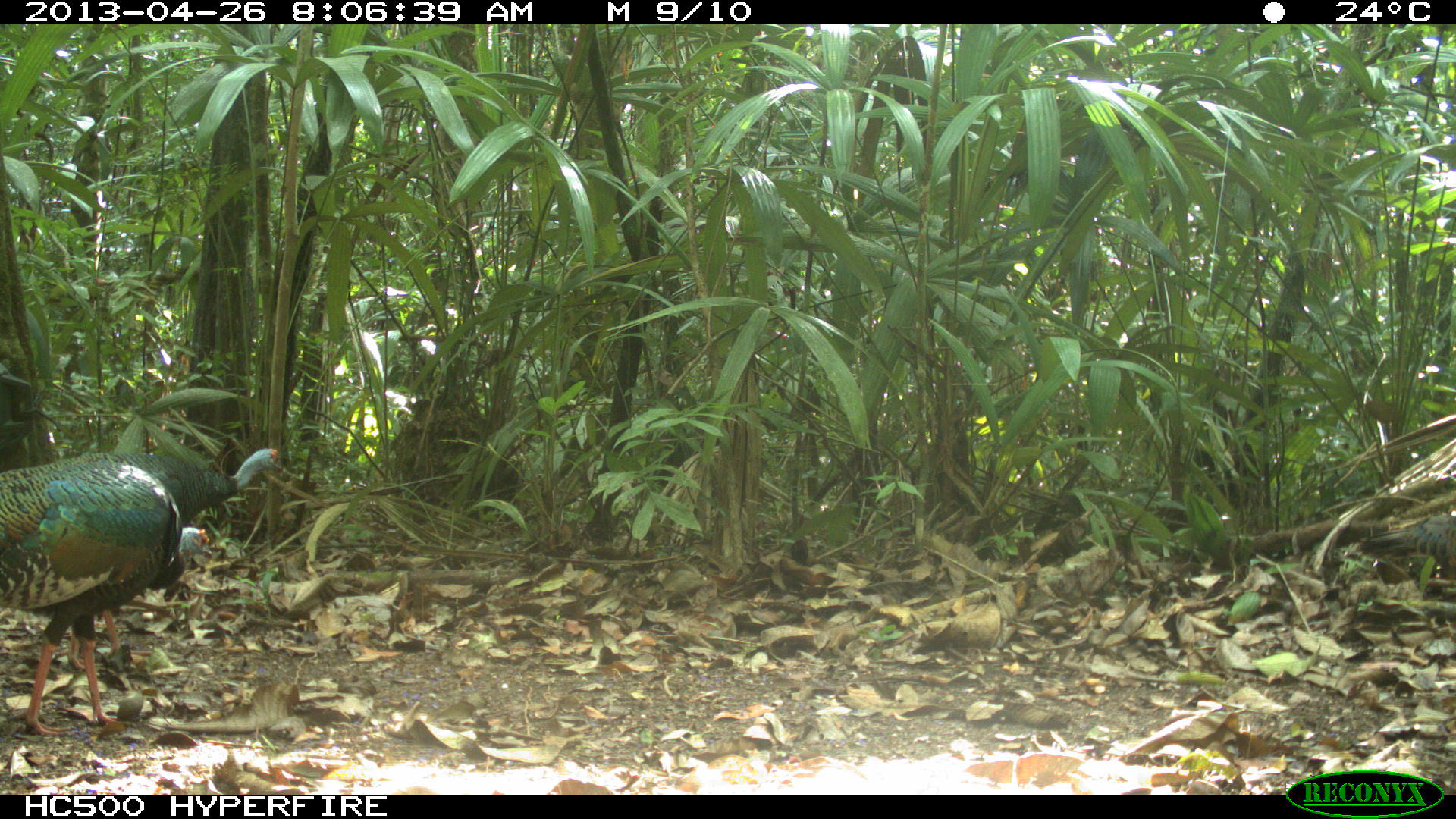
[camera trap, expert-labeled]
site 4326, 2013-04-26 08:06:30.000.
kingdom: Animalia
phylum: Chordata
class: Aves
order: Galliformes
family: Phasianidae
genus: Meleagris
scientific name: Meleagris ocellata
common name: ocellated turkey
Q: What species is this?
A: Meleagris ocellata (ocellated turkey).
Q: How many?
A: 4.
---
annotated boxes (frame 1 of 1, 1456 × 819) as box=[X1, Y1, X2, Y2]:
meleagris ocellata: box=[0, 453, 208, 735]; box=[104, 447, 282, 524]; box=[1357, 511, 1455, 582]